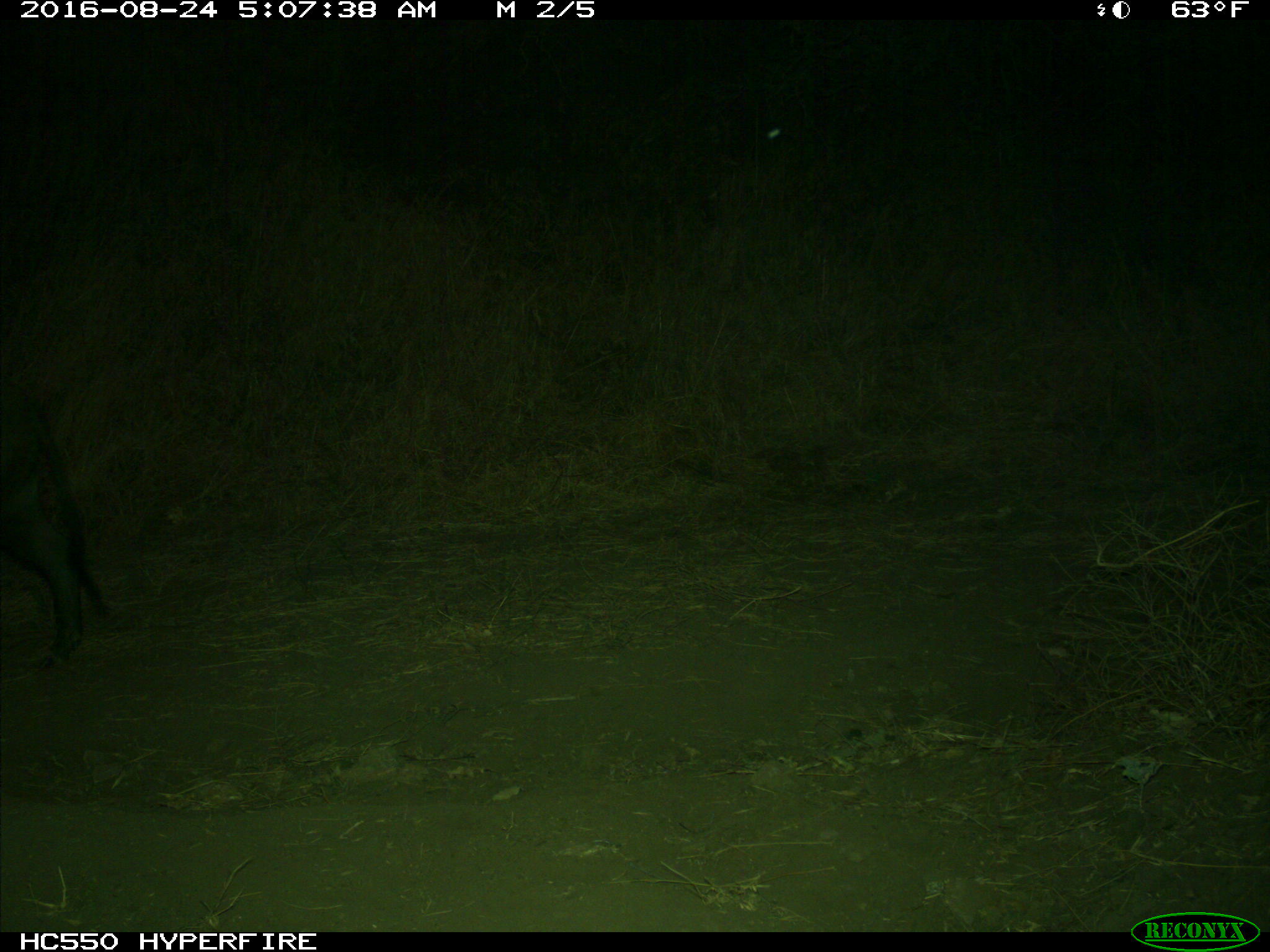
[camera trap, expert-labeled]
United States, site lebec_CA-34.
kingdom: Animalia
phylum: Chordata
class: Mammalia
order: Artiodactyla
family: Suidae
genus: Sus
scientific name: Sus scrofa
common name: wild boar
Sus scrofa (wild boar).